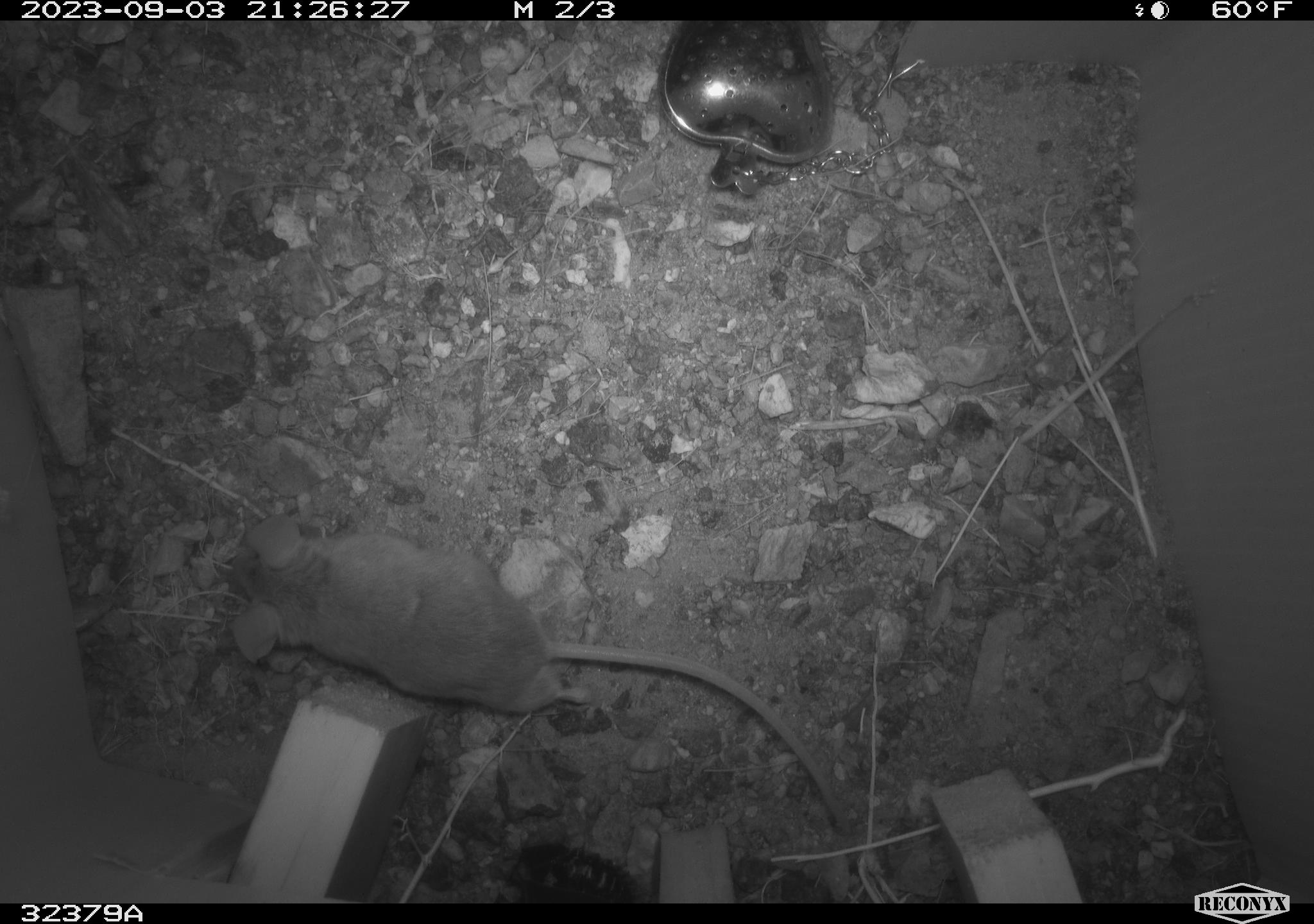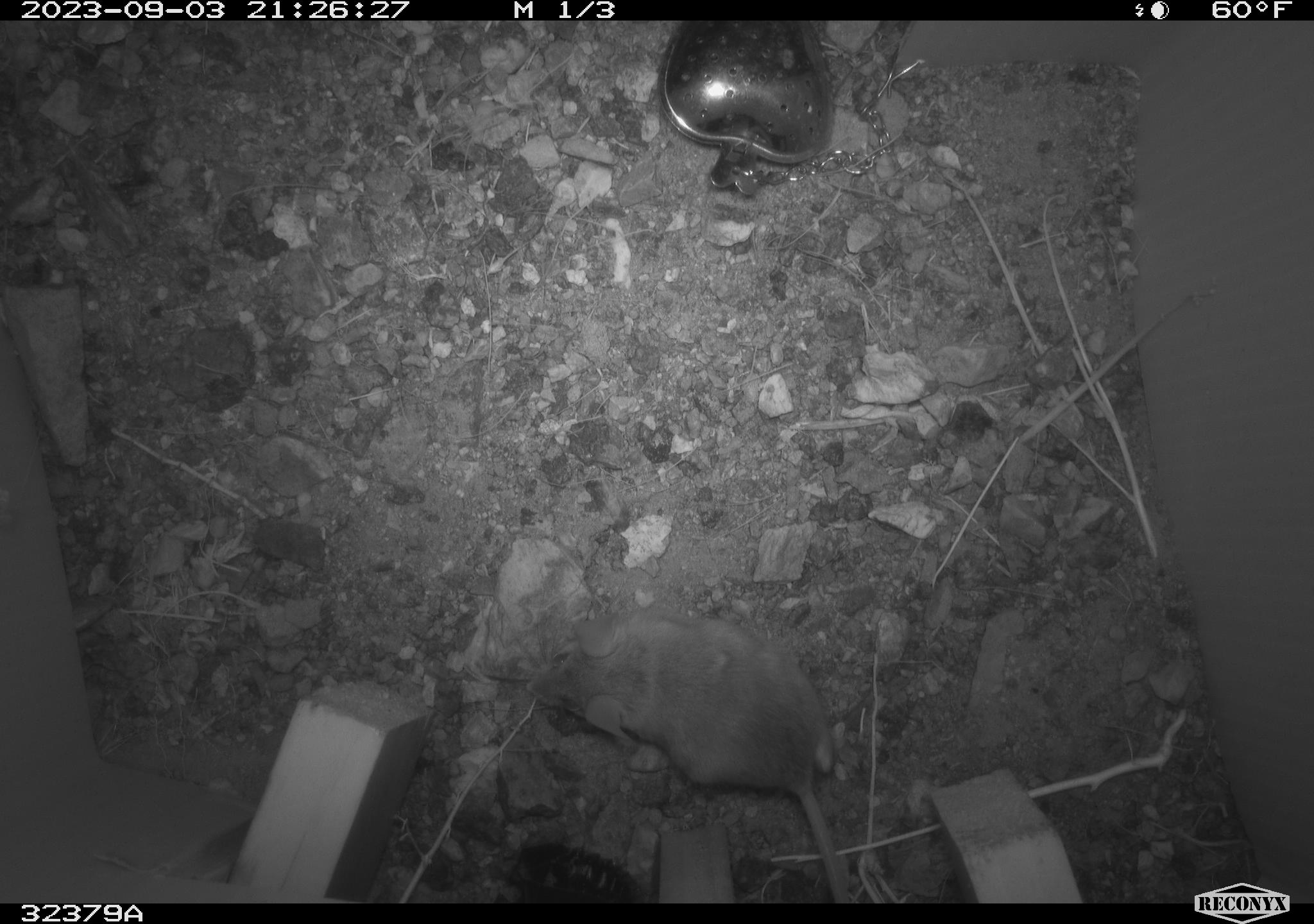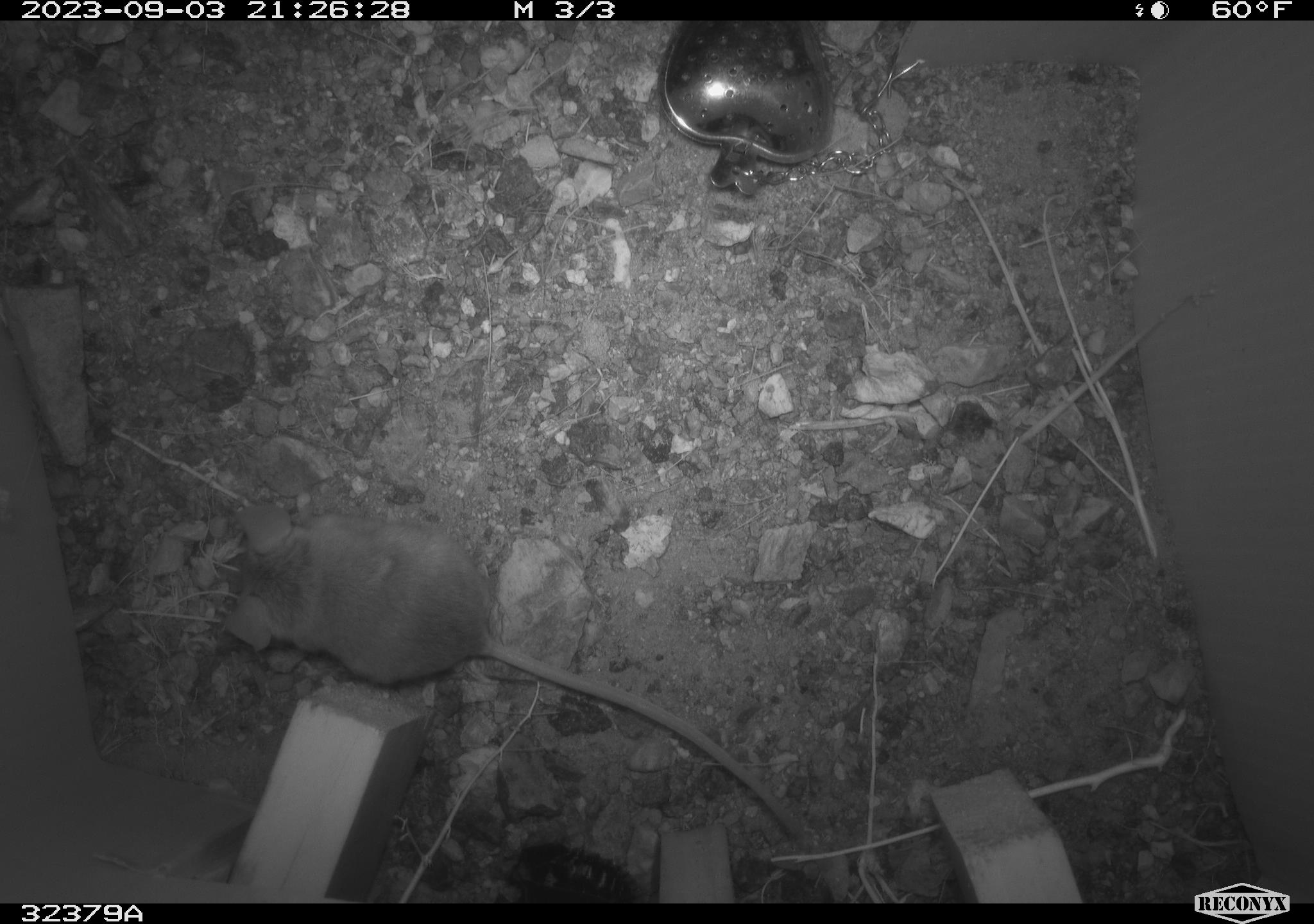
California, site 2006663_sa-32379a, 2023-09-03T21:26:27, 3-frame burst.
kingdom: Animalia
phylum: Chordata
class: Mammalia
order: Rodentia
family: Cricetidae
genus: Peromyscus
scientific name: Peromyscus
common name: deer mice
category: peromyscus species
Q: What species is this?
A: Peromyscus species (deer mice) (Peromyscus).